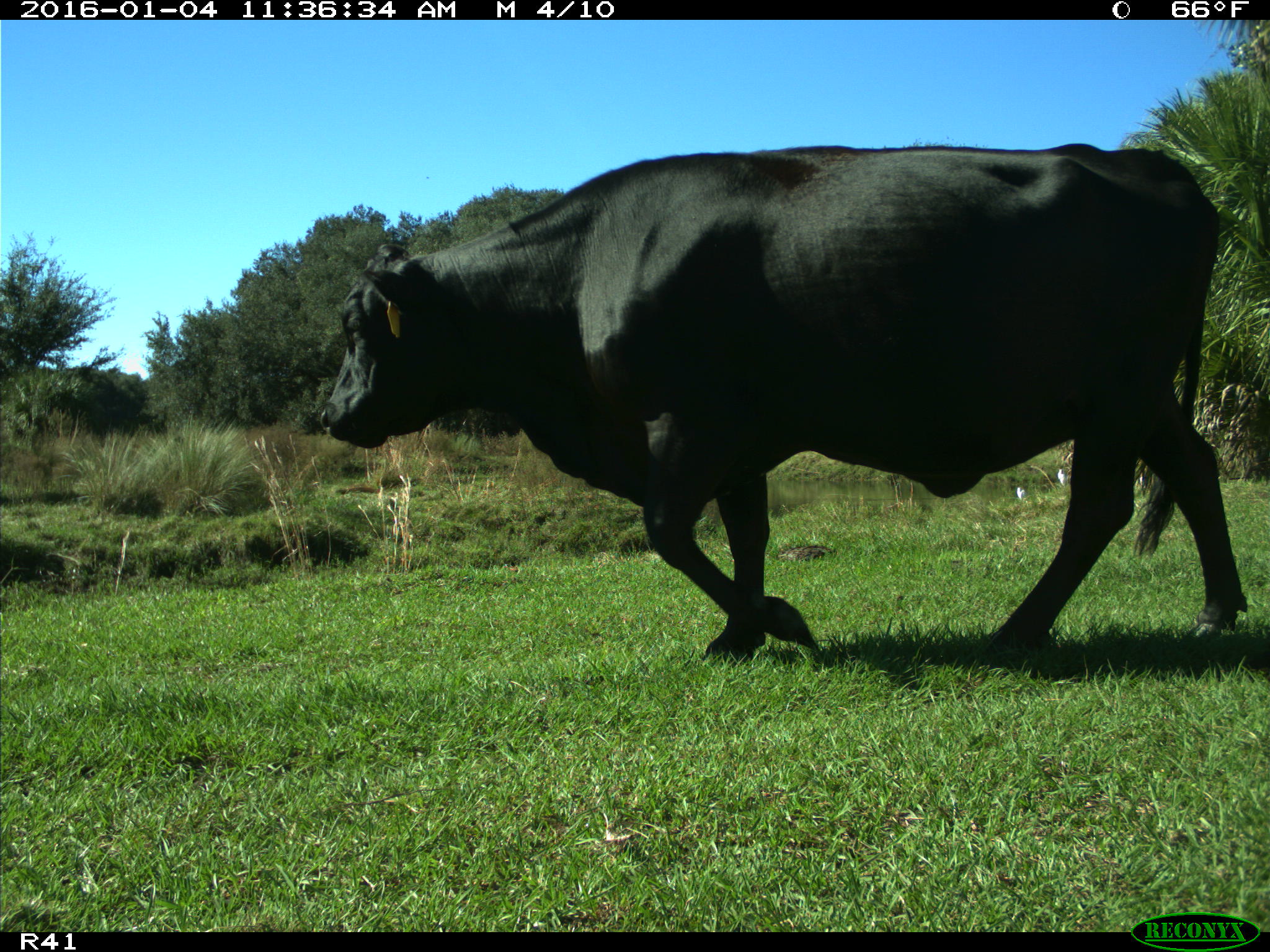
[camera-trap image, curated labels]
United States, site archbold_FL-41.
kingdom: Animalia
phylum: Chordata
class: Mammalia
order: Artiodactyla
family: Bovidae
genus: Bos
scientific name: Bos taurus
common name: domestic cow